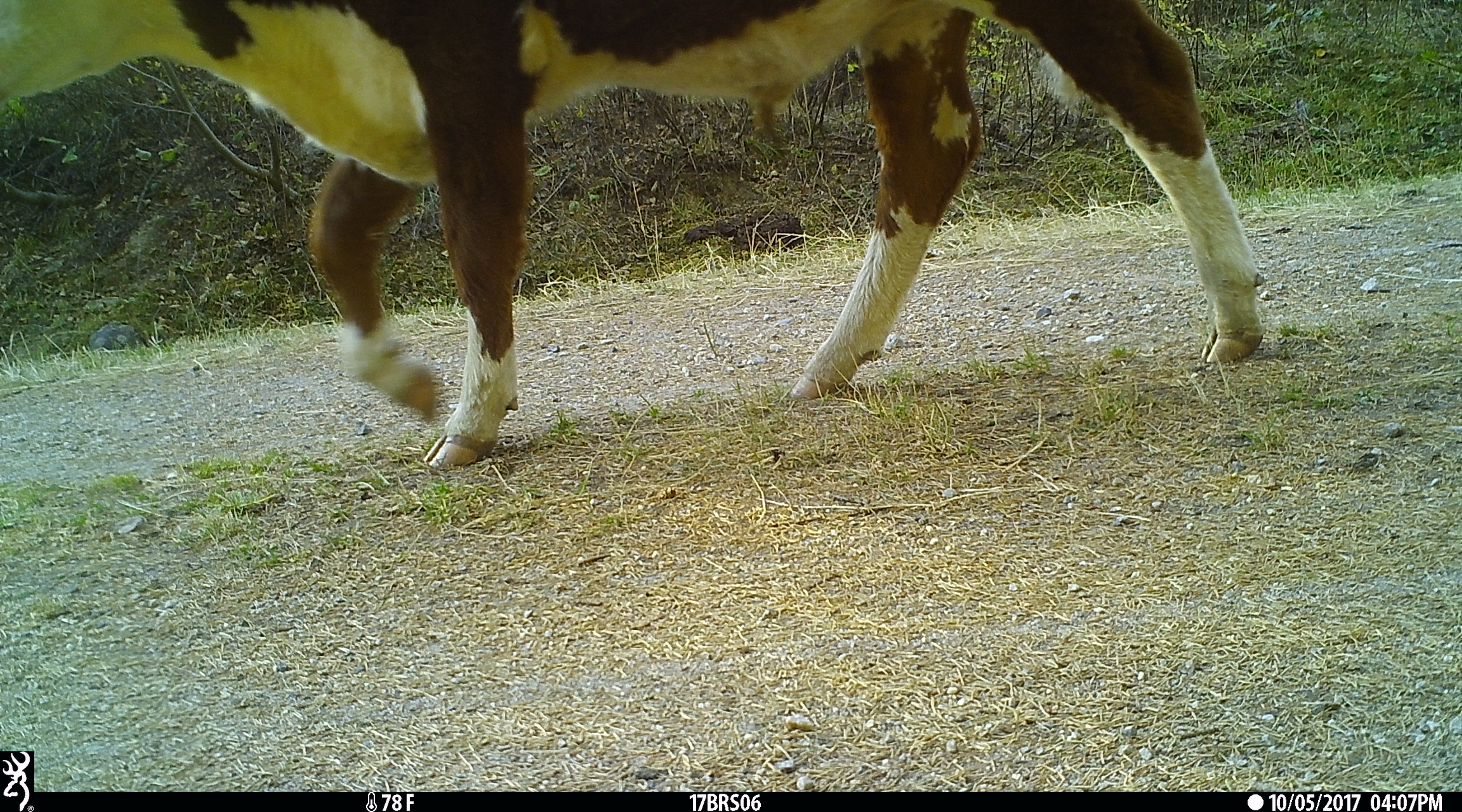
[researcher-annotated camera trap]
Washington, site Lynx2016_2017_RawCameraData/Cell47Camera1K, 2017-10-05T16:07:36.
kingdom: Animalia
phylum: Chordata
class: Mammalia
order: Artiodactyla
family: Bovidae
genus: Bos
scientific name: Bos taurus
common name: domestic cattle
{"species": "domestic cattle (Bos taurus)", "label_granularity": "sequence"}